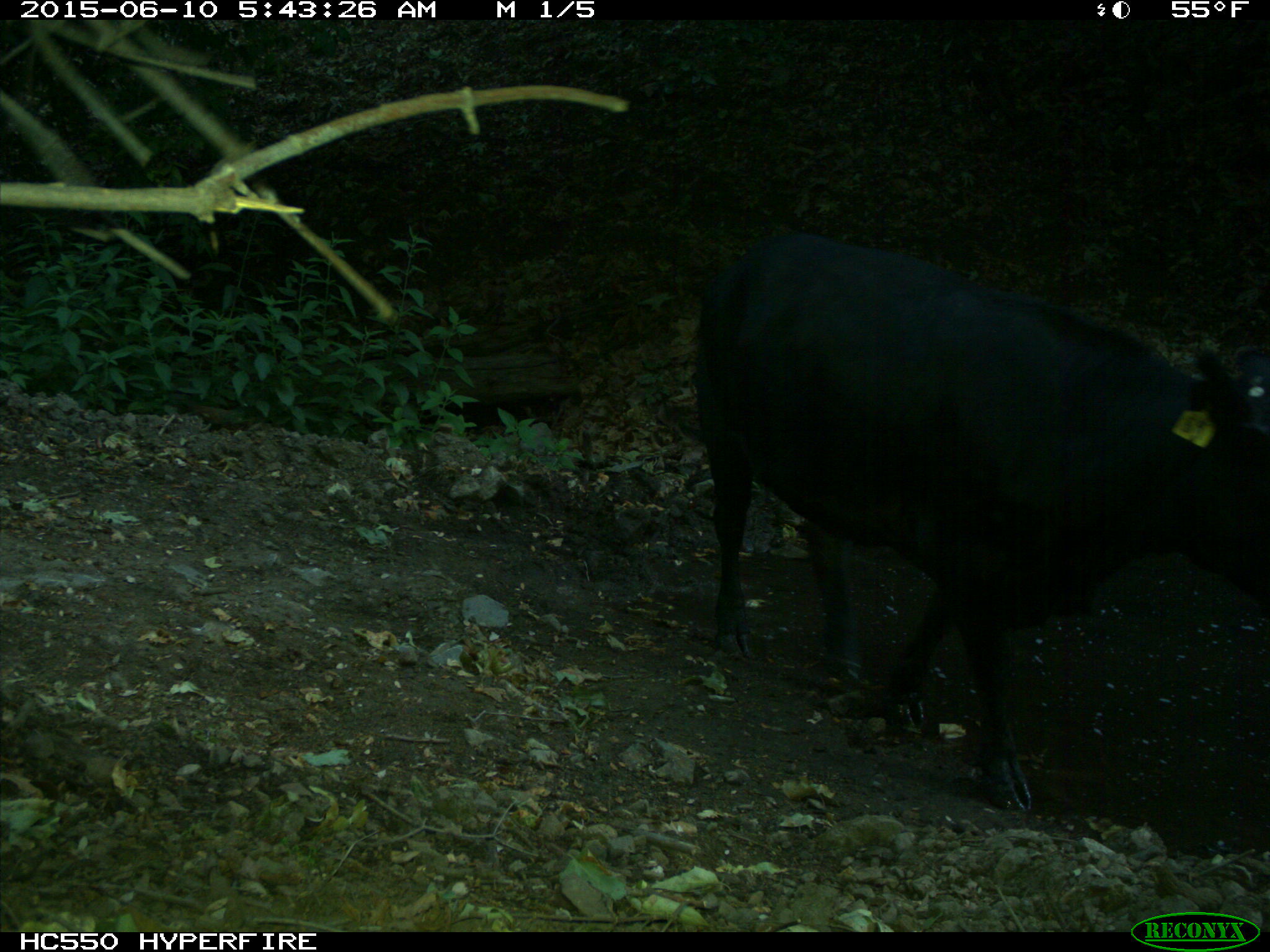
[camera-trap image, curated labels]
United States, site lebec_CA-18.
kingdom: Animalia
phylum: Chordata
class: Mammalia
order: Artiodactyla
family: Bovidae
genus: Bos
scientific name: Bos taurus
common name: domestic cow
Bos taurus (domestic cow).